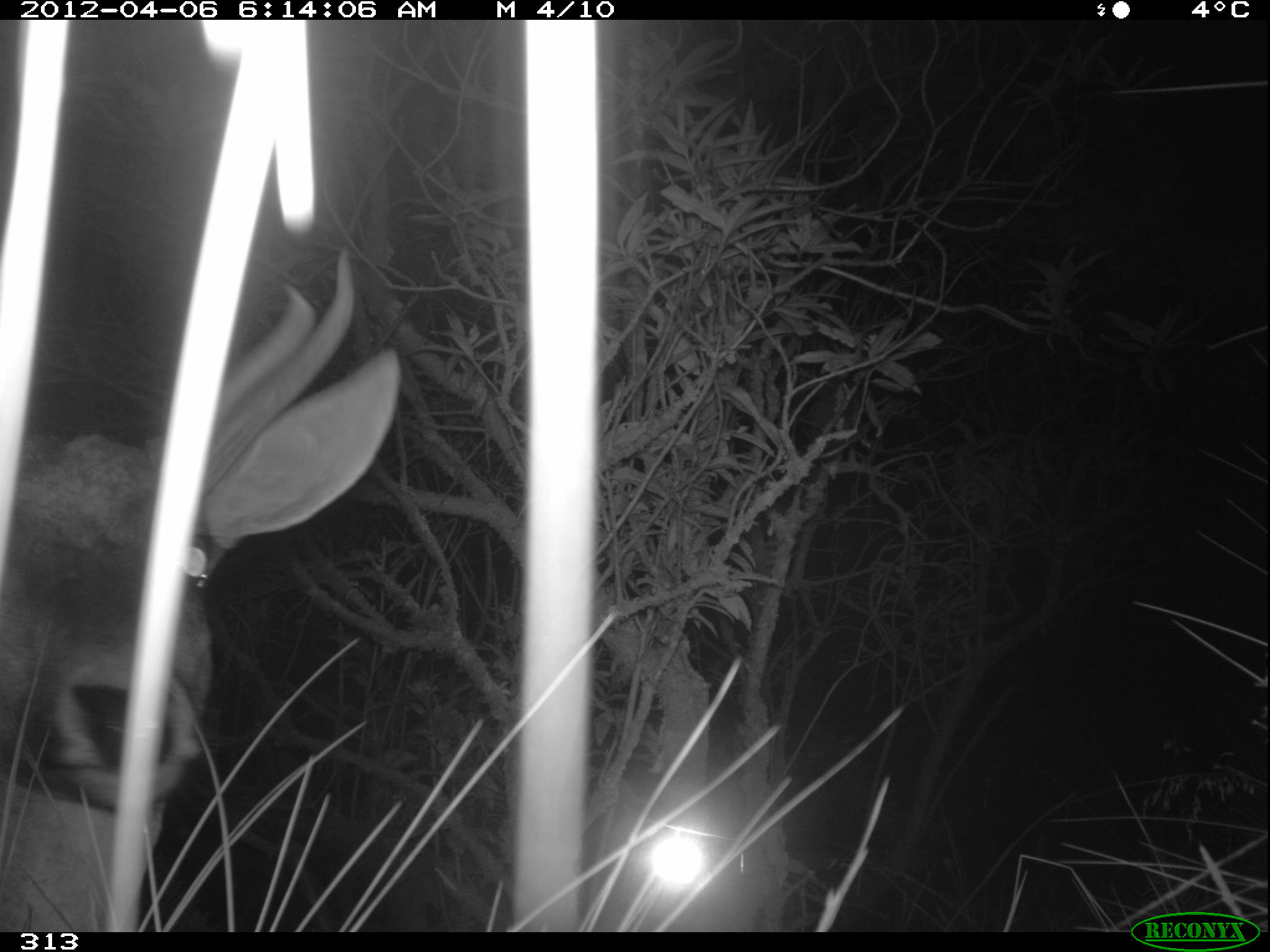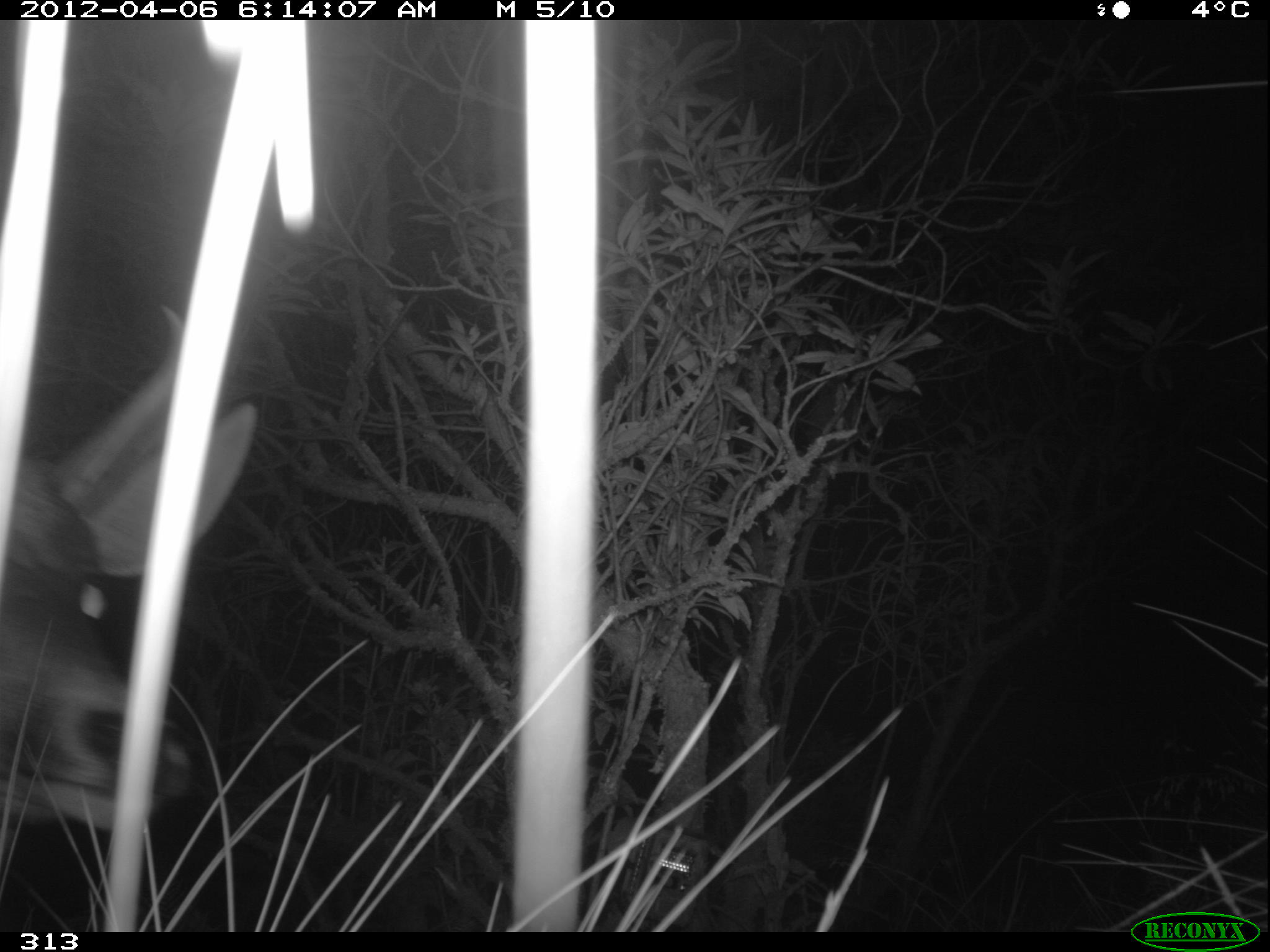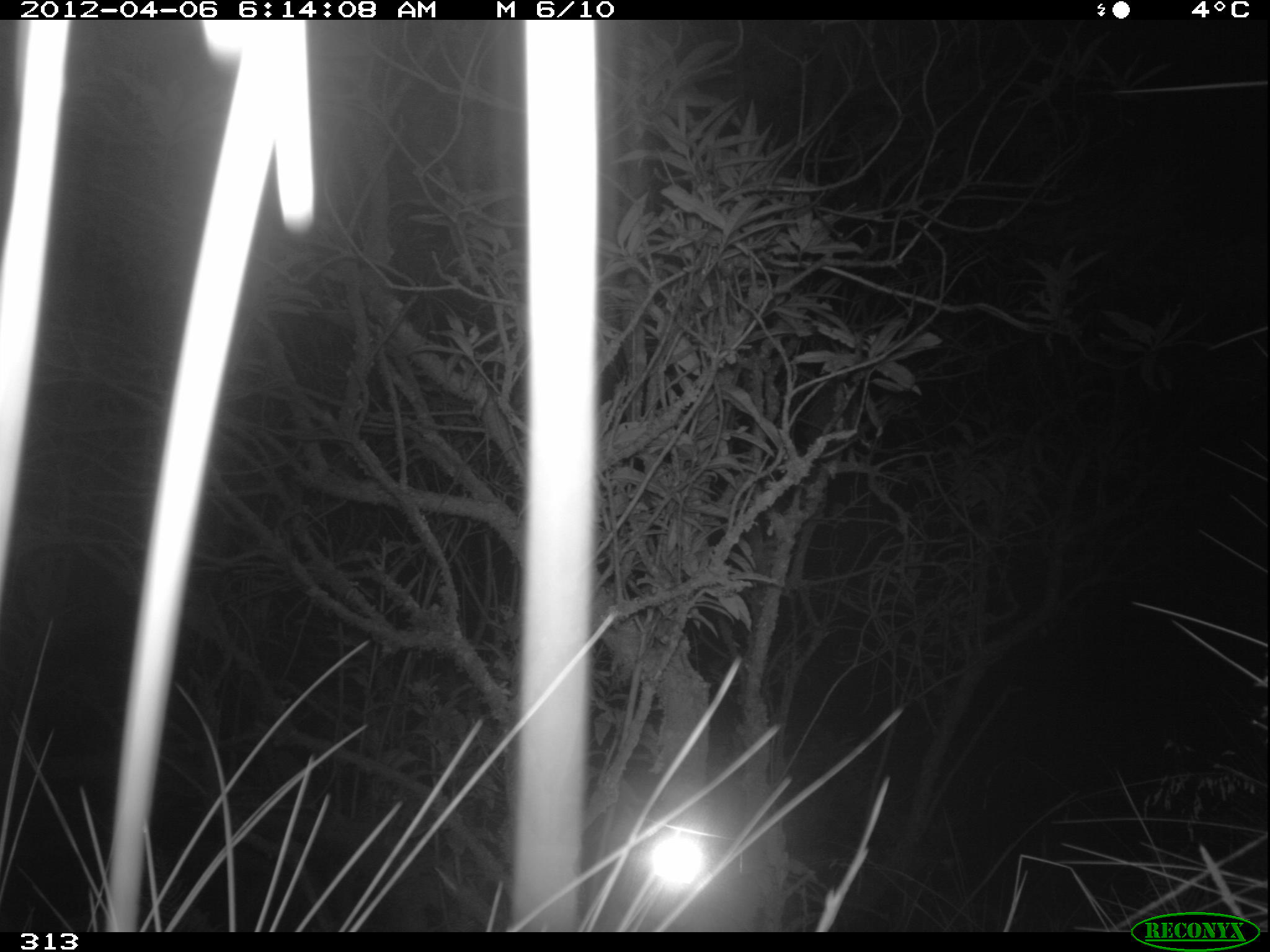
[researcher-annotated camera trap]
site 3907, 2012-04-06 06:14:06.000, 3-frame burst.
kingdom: Animalia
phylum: Chordata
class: Mammalia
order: Artiodactyla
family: Cervidae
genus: Hippocamelus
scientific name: Hippocamelus antisensis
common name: taruca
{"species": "Hippocamelus antisensis (taruca)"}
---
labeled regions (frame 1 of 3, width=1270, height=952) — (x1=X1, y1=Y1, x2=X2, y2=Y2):
hippocamelus antisensis: (x1=0, y1=244, x2=402, y2=931)